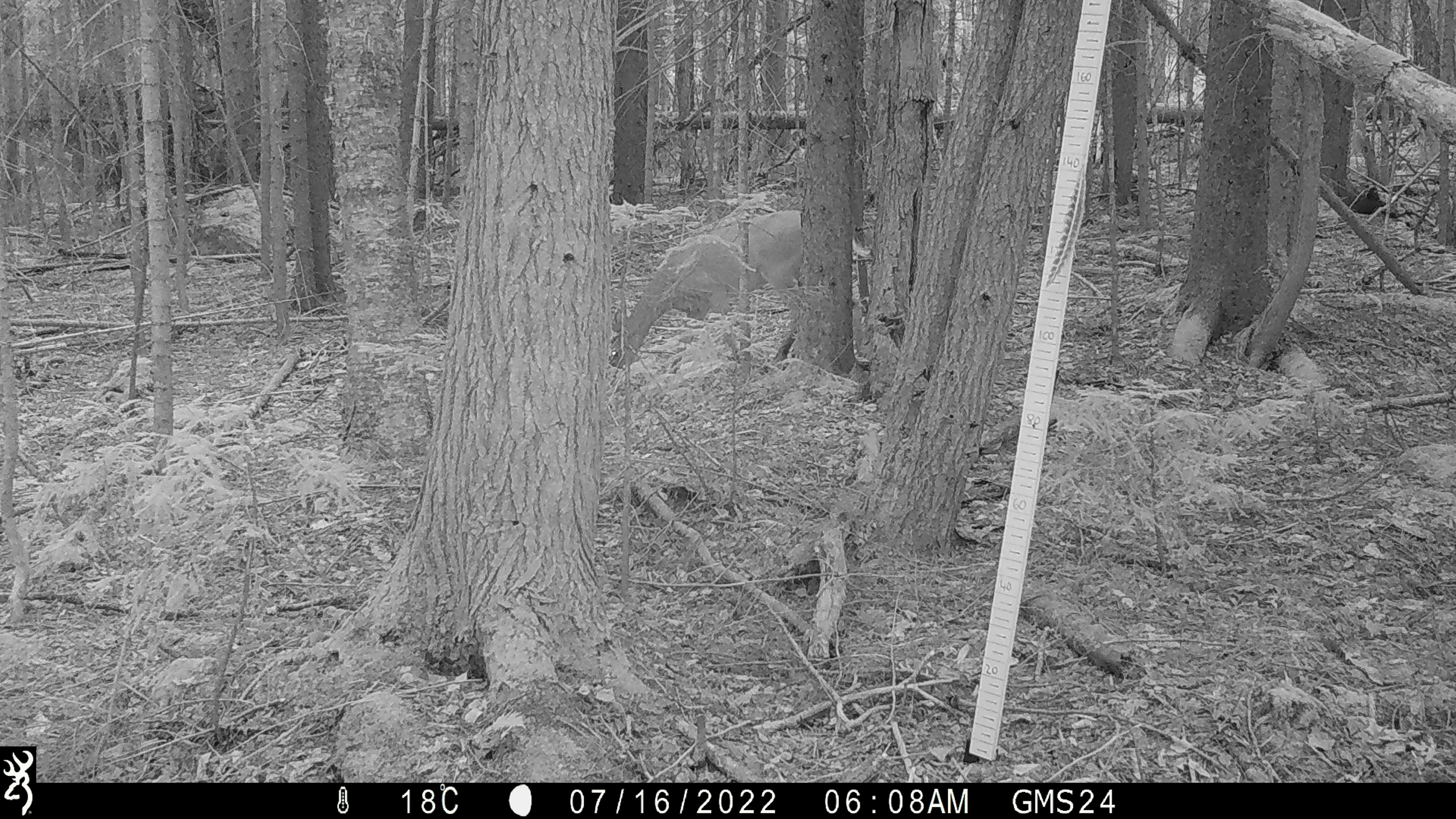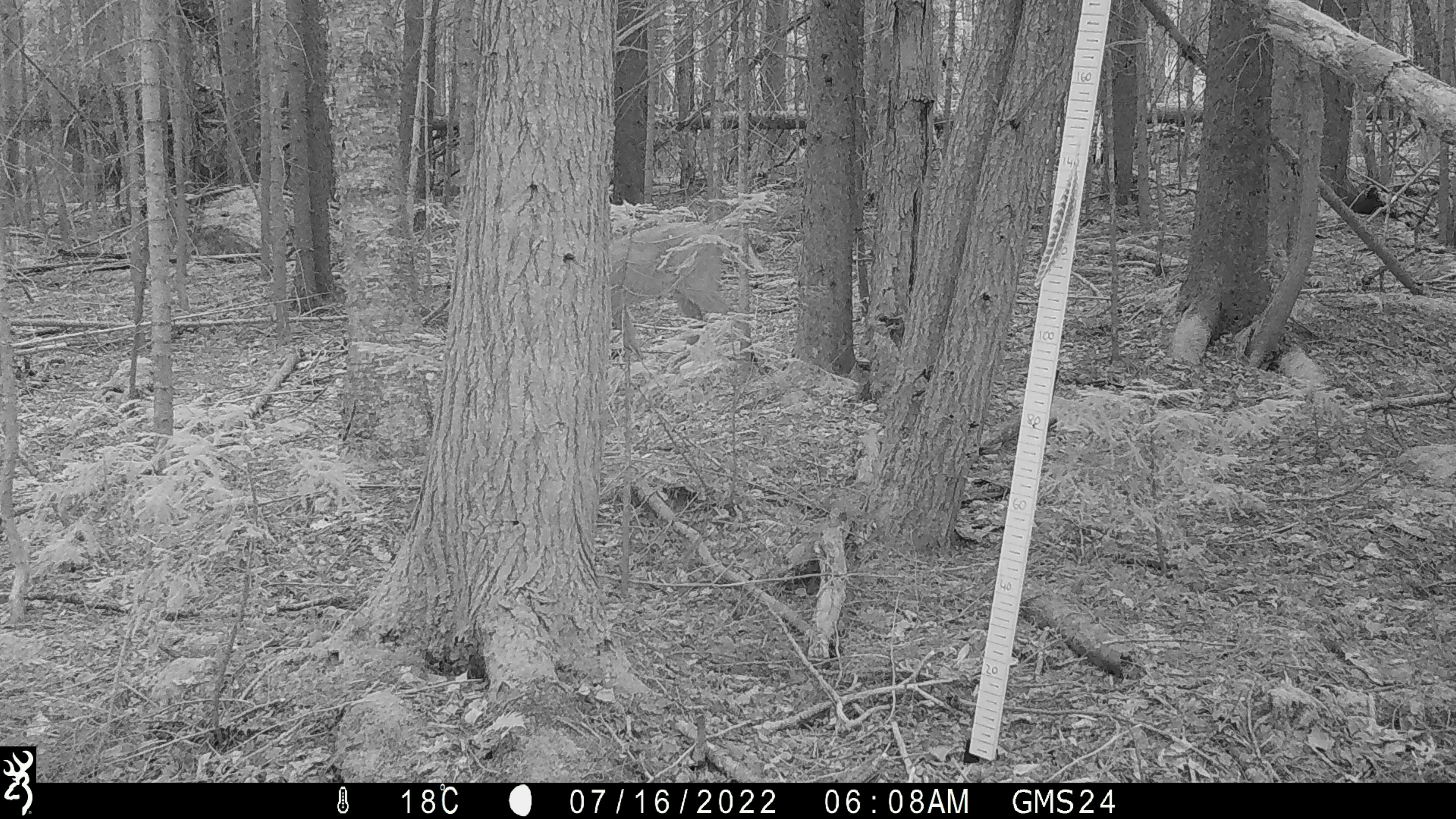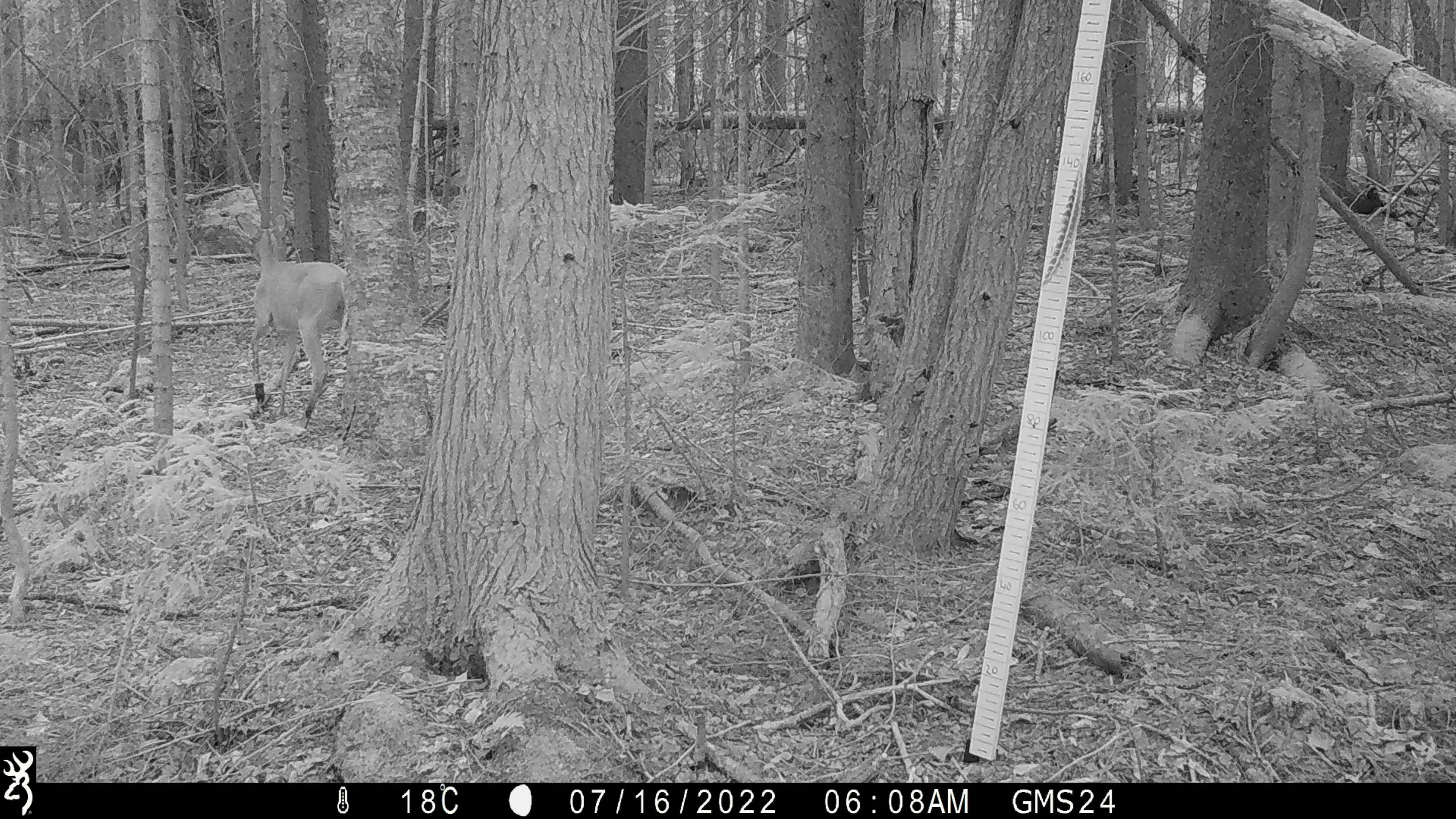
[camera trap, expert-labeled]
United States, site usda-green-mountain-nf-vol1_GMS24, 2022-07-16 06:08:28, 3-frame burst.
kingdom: Animalia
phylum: Chordata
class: Mammalia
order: Artiodactyla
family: Cervidae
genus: Odocoileus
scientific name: Odocoileus virginianus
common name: white-tailed deer